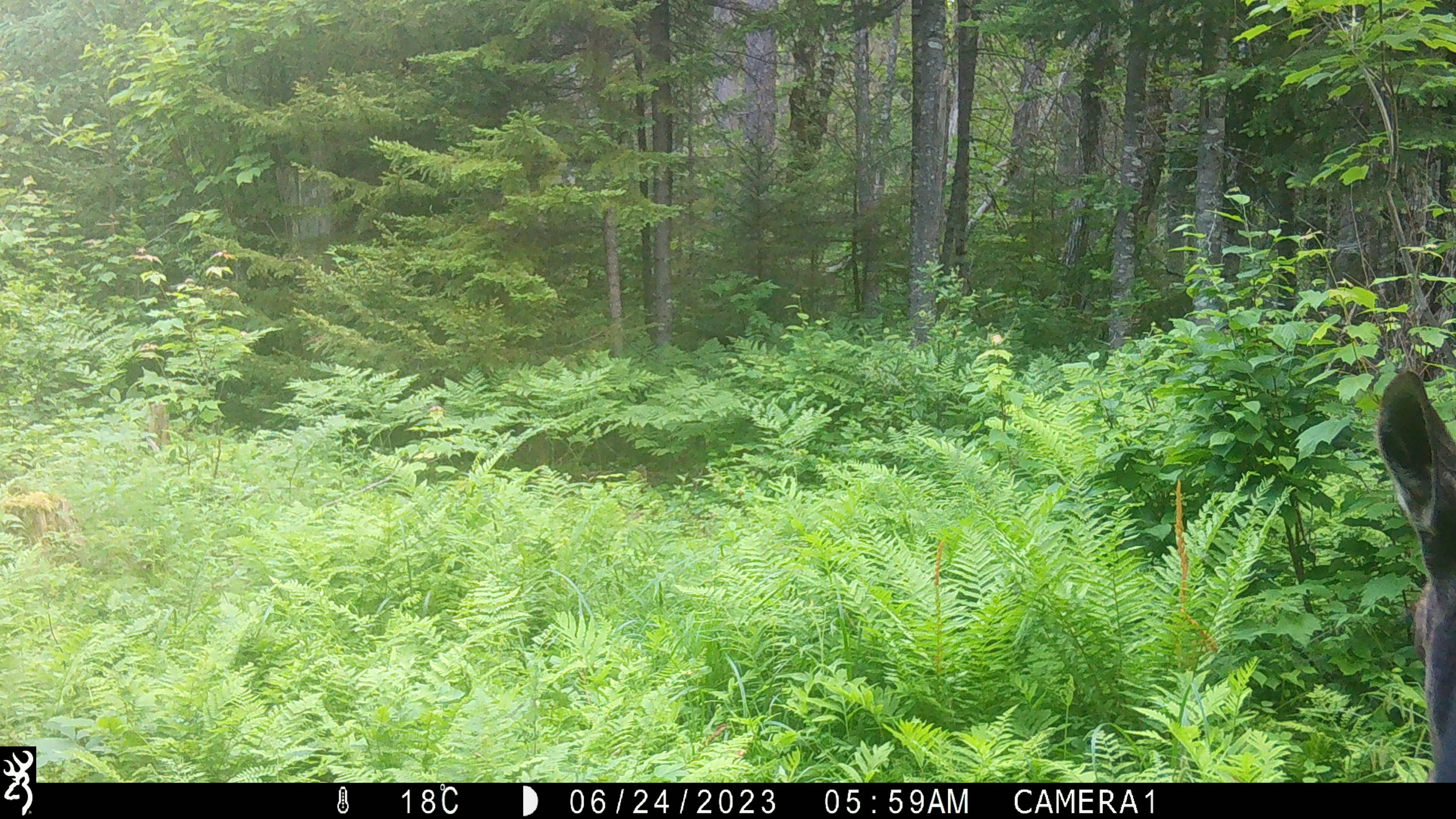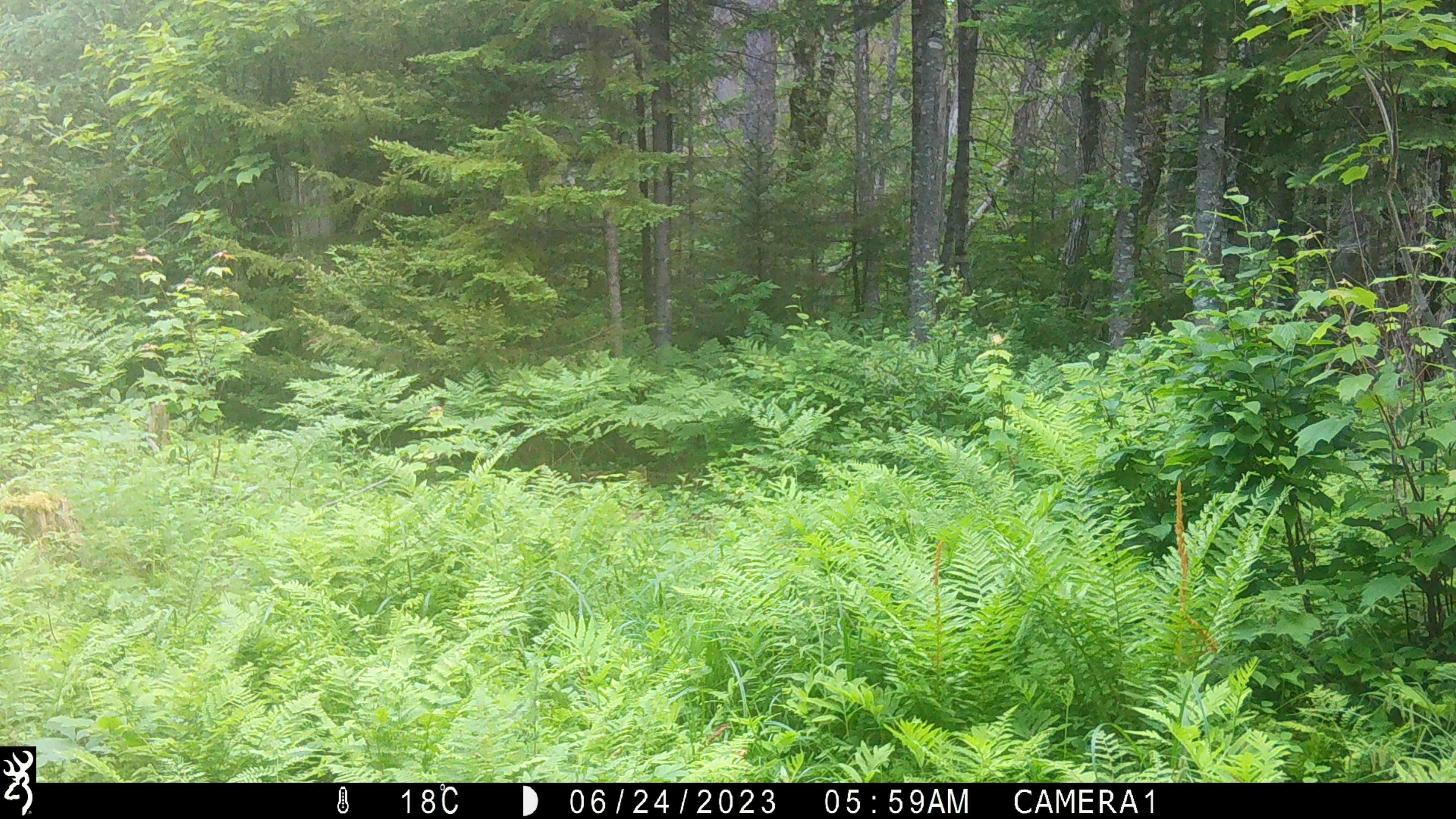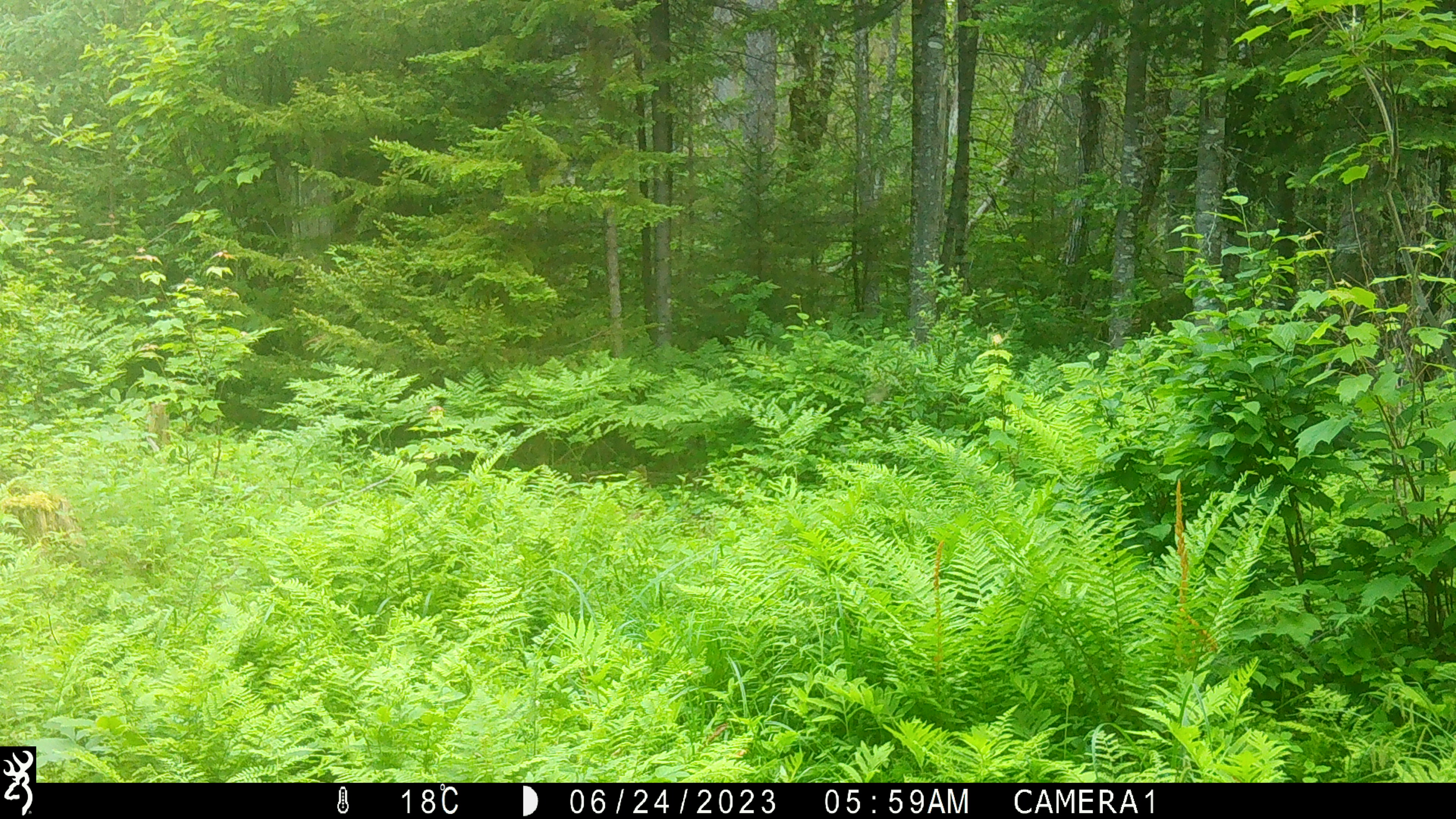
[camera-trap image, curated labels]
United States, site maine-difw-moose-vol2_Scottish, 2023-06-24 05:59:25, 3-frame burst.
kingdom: Animalia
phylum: Chordata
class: Mammalia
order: Artiodactyla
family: Cervidae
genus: Alces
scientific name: Alces alces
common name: moose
Moose (Alces alces).